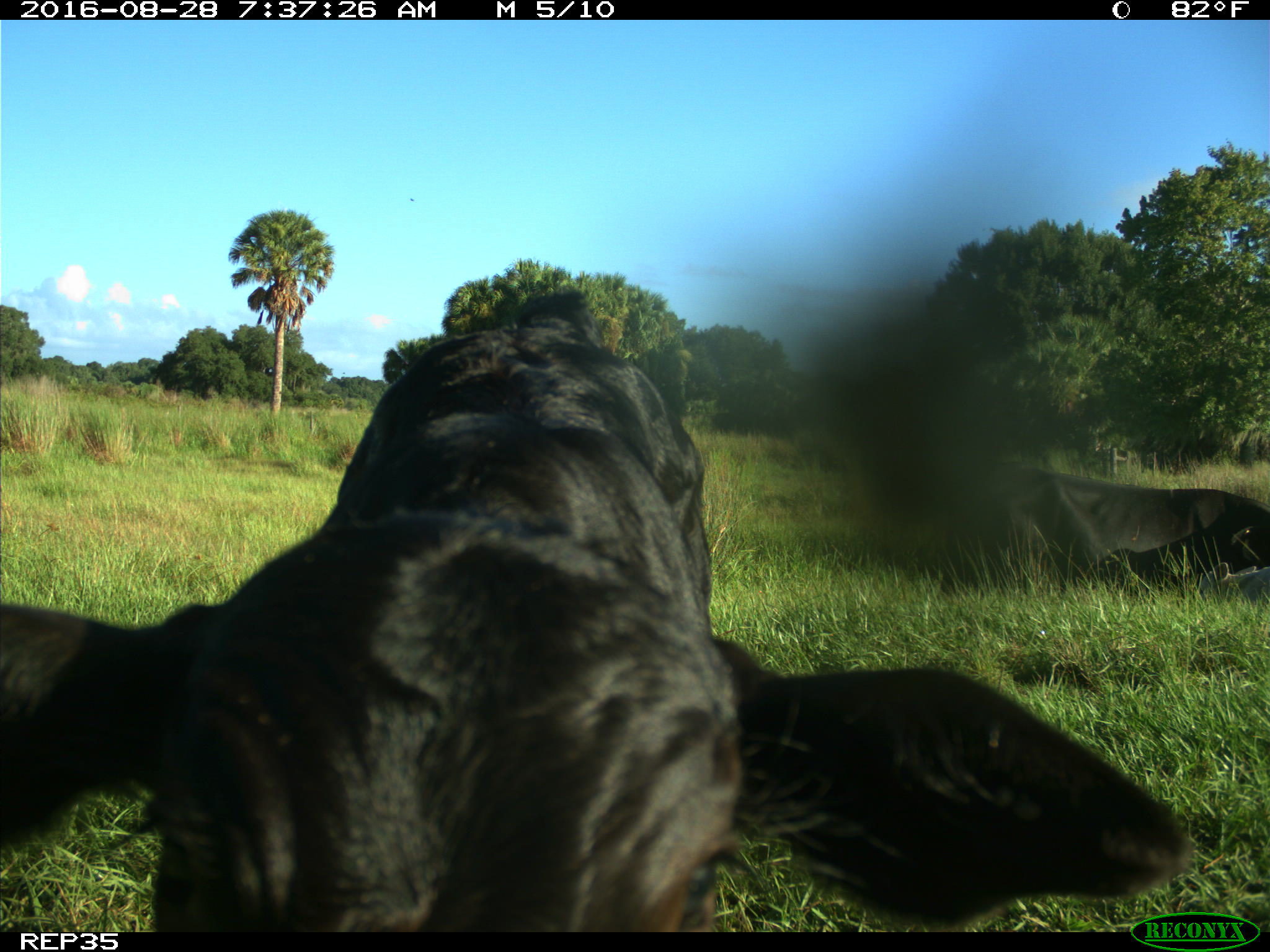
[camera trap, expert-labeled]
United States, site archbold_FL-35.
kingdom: Animalia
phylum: Chordata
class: Mammalia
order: Artiodactyla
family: Bovidae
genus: Bos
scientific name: Bos taurus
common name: domestic cow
Bos taurus (domestic cow).